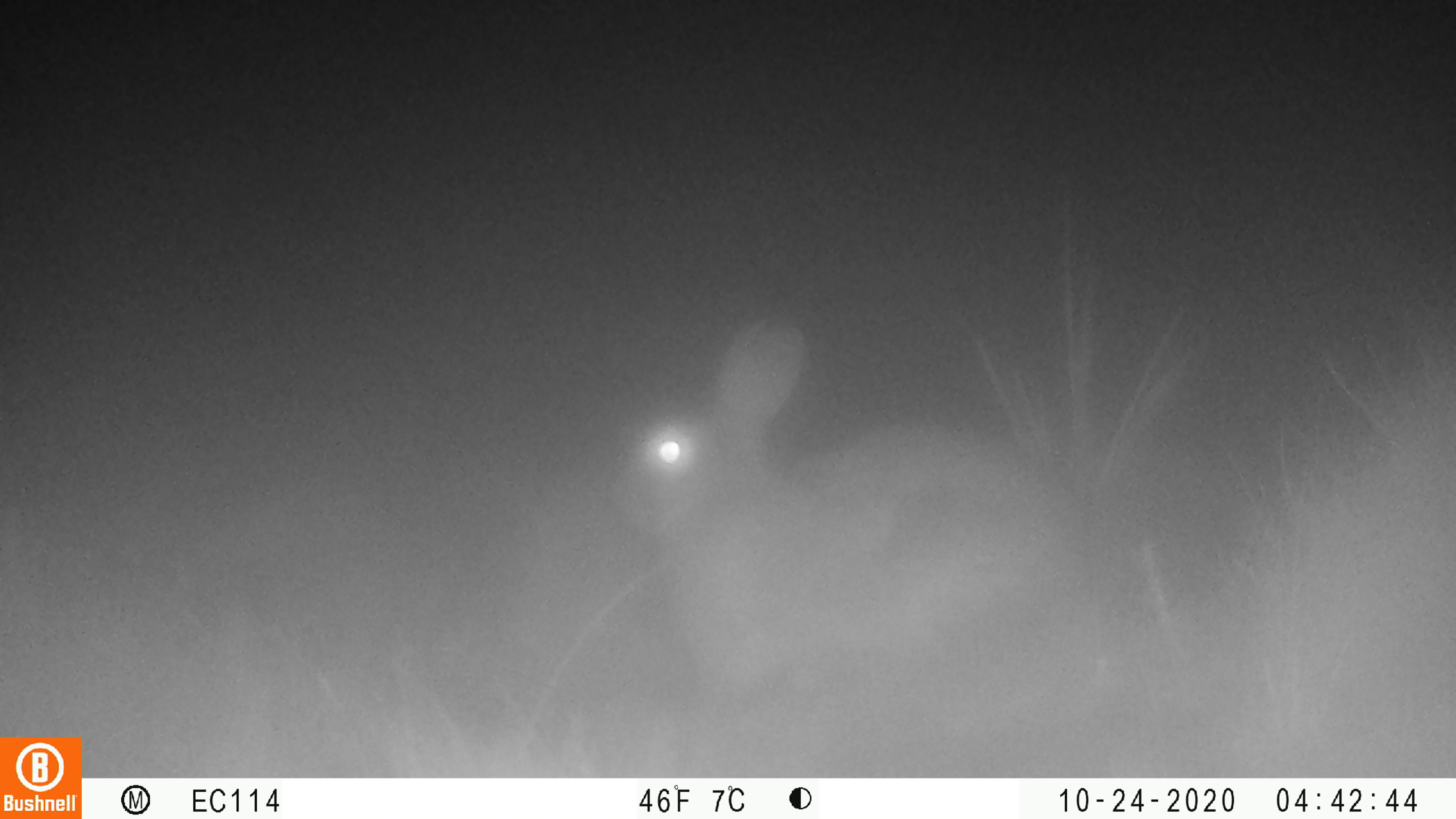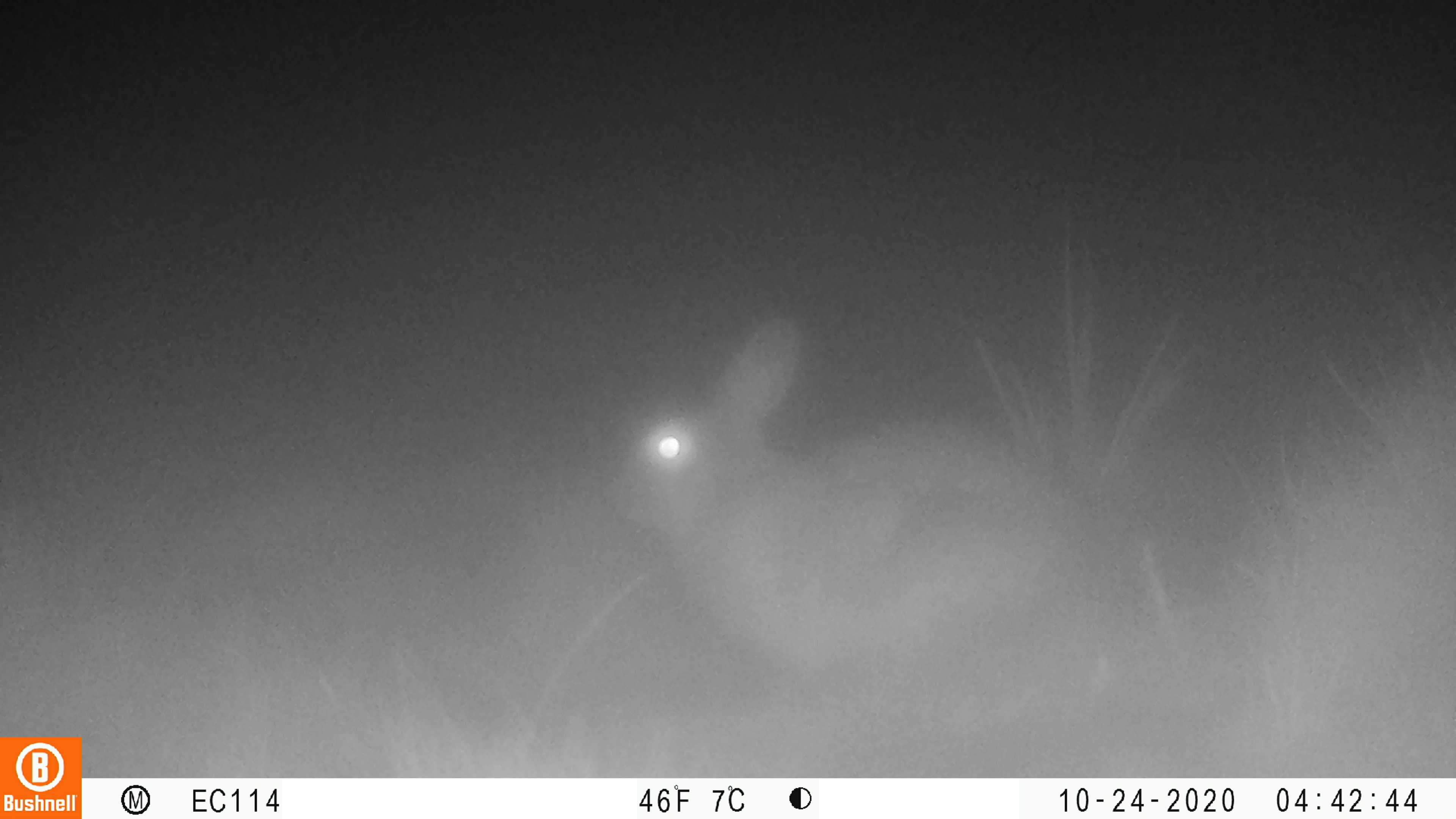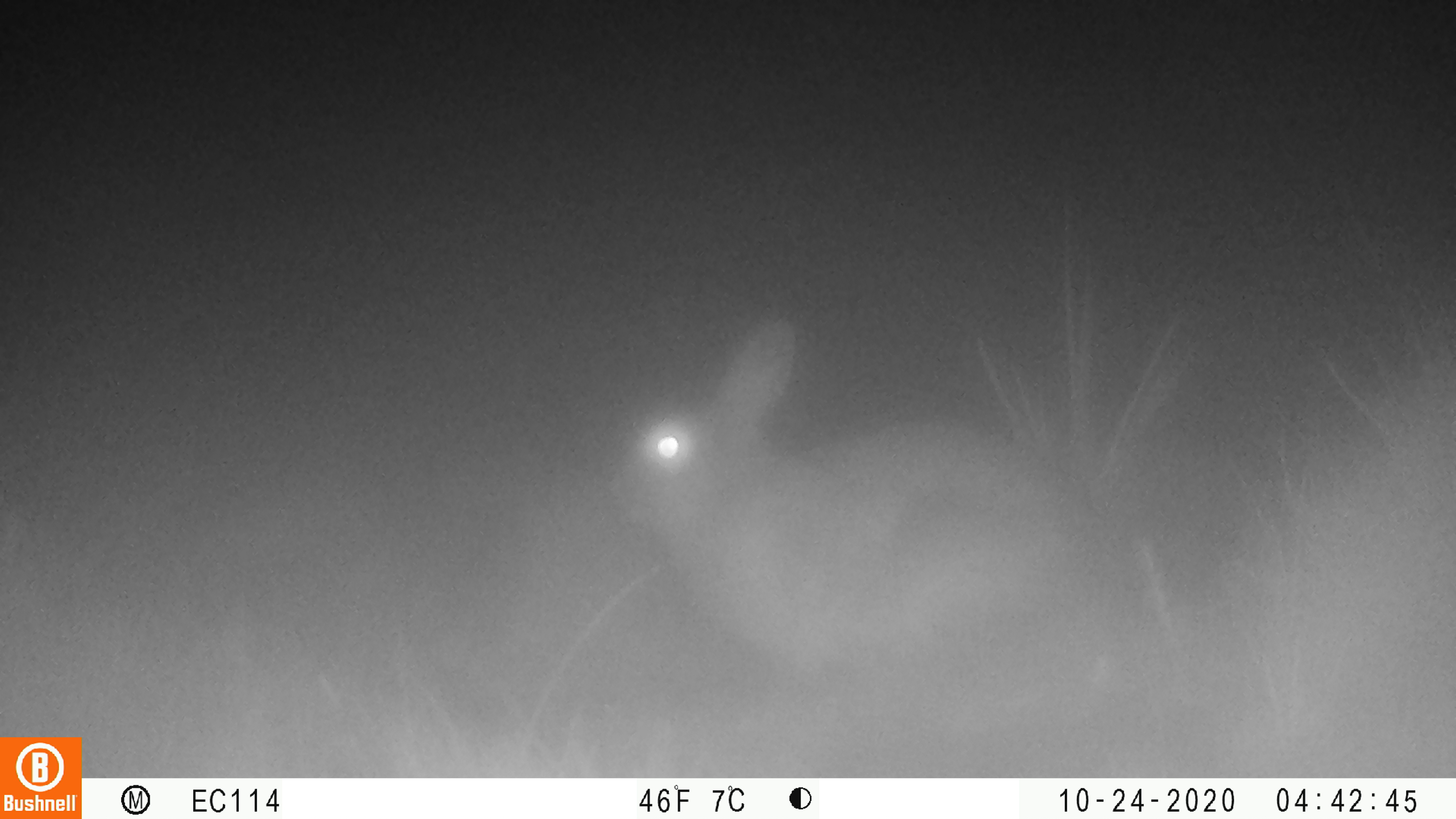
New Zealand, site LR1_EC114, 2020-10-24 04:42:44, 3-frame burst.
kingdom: Animalia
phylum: Chordata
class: Mammalia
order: Lagomorpha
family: Leporidae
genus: Oryctolagus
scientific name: Oryctolagus cuniculus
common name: european rabbit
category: rabbit